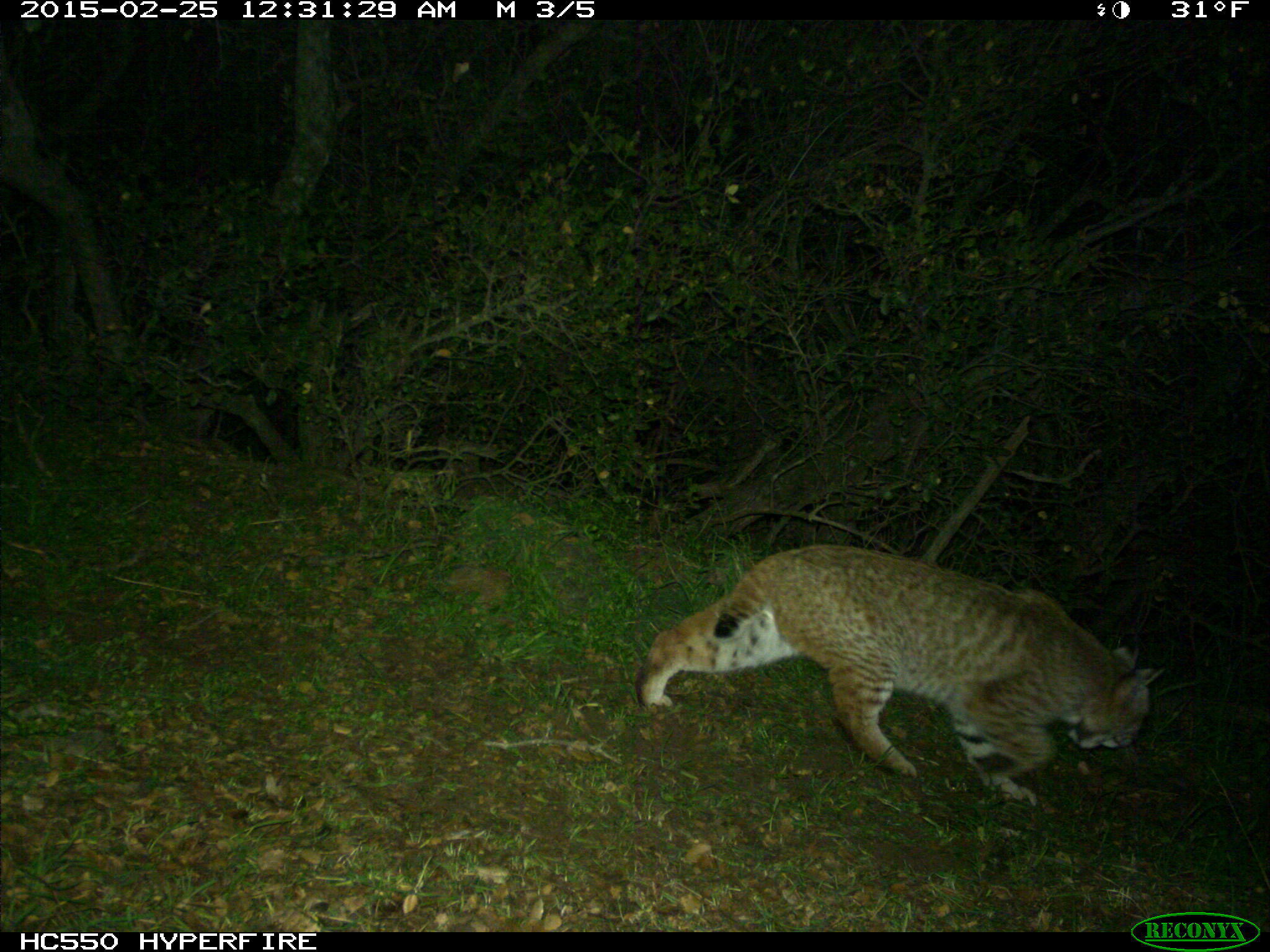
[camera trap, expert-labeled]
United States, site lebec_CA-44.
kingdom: Animalia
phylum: Chordata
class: Mammalia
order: Carnivora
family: Felidae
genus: Lynx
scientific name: Lynx rufus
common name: bobcat